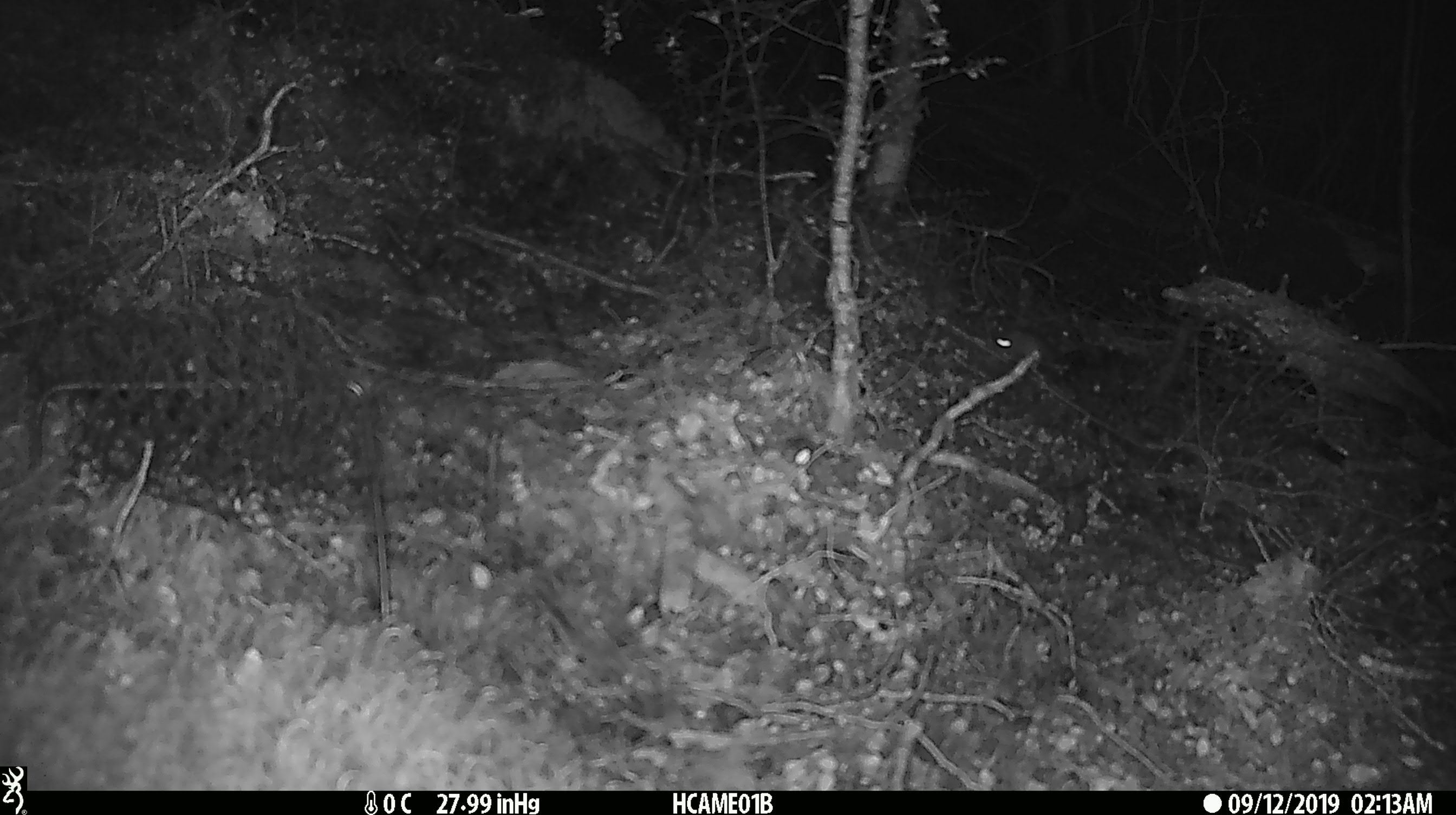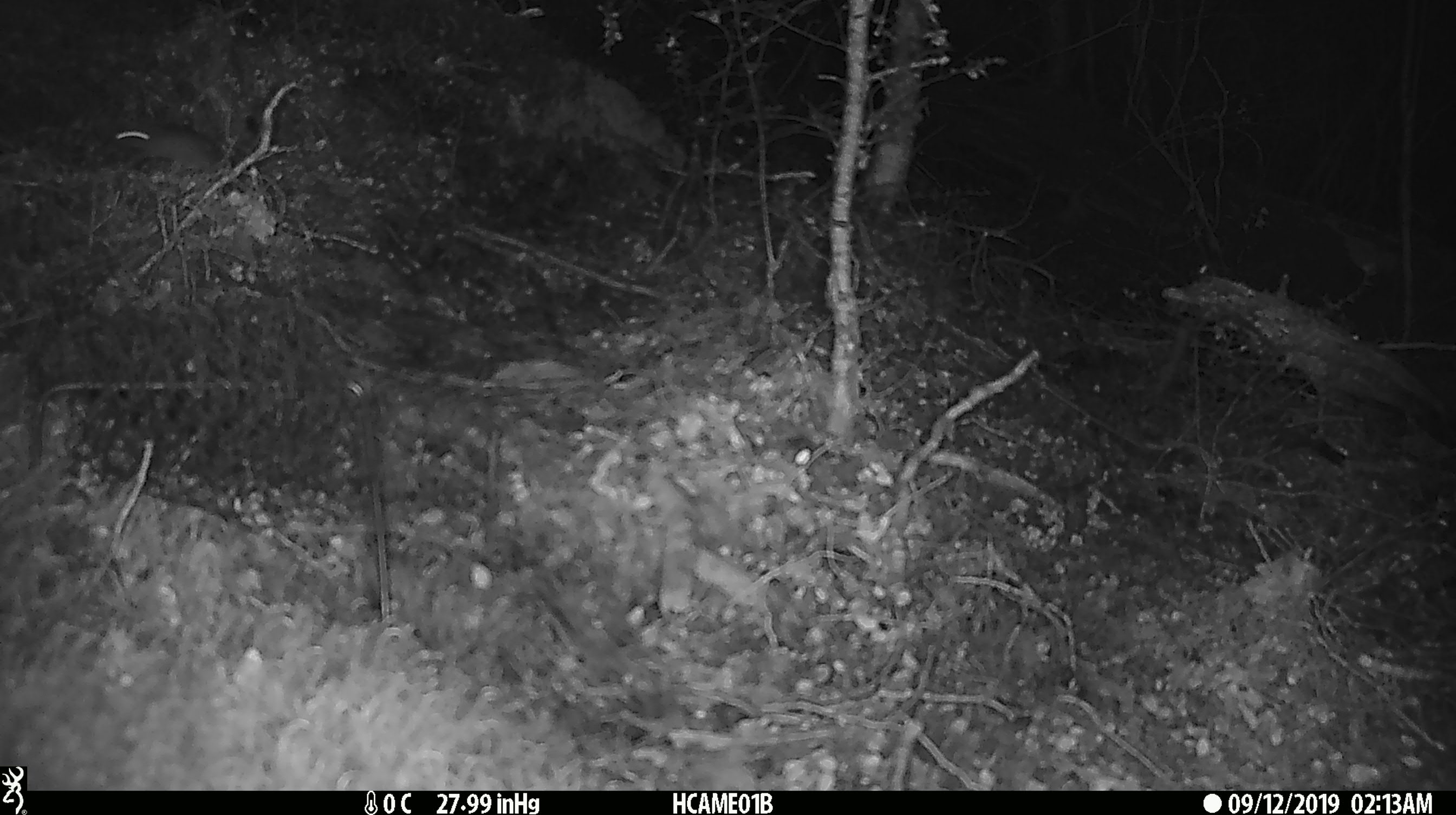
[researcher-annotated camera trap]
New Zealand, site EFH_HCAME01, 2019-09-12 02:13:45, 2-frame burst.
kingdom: Animalia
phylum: Chordata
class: Mammalia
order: Rodentia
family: Muridae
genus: Mus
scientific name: Mus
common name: mouse